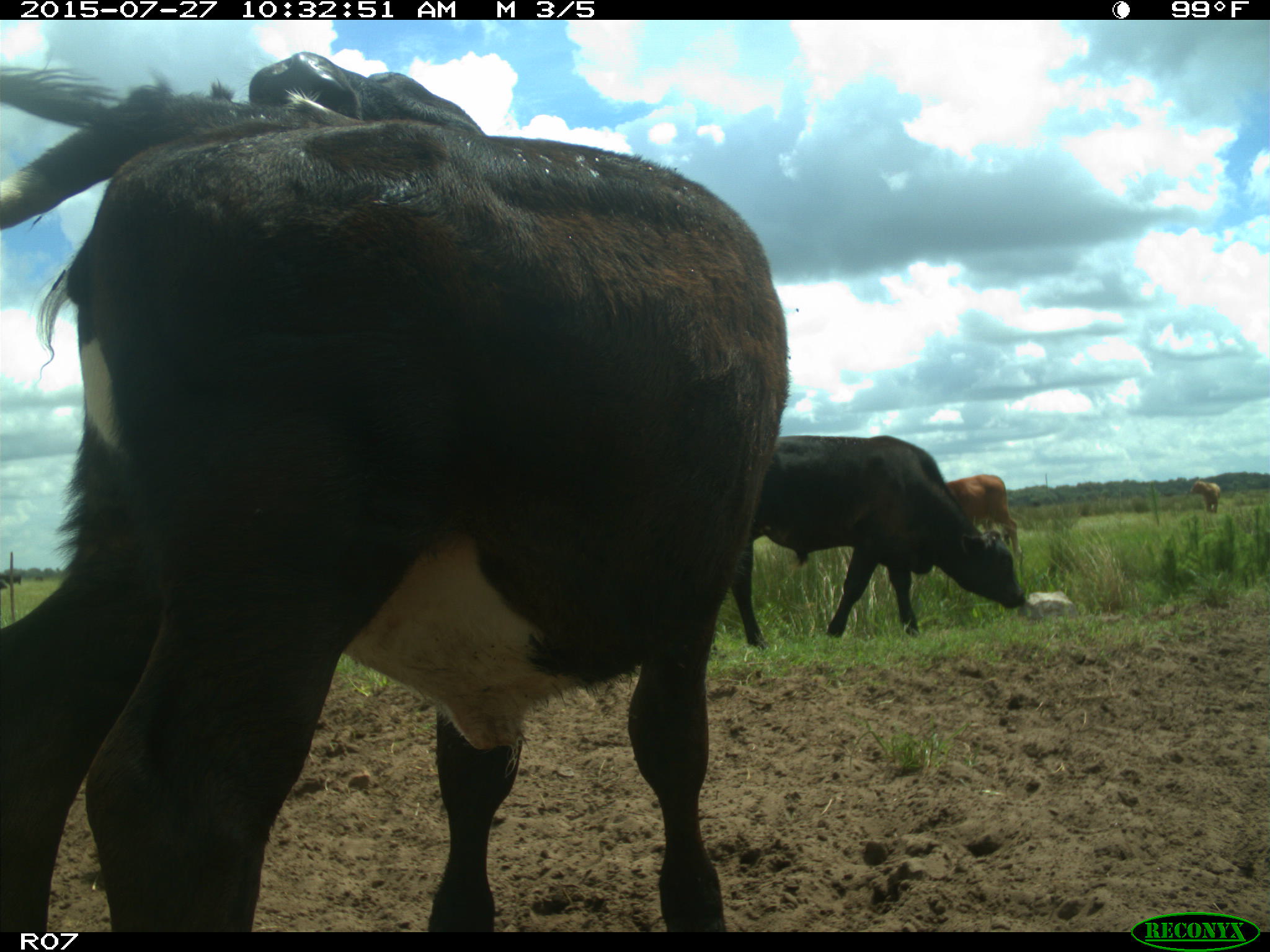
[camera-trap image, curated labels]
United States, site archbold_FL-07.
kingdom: Animalia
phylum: Chordata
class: Mammalia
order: Artiodactyla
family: Bovidae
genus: Bos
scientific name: Bos taurus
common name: domestic cow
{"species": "Bos taurus (domestic cow)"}